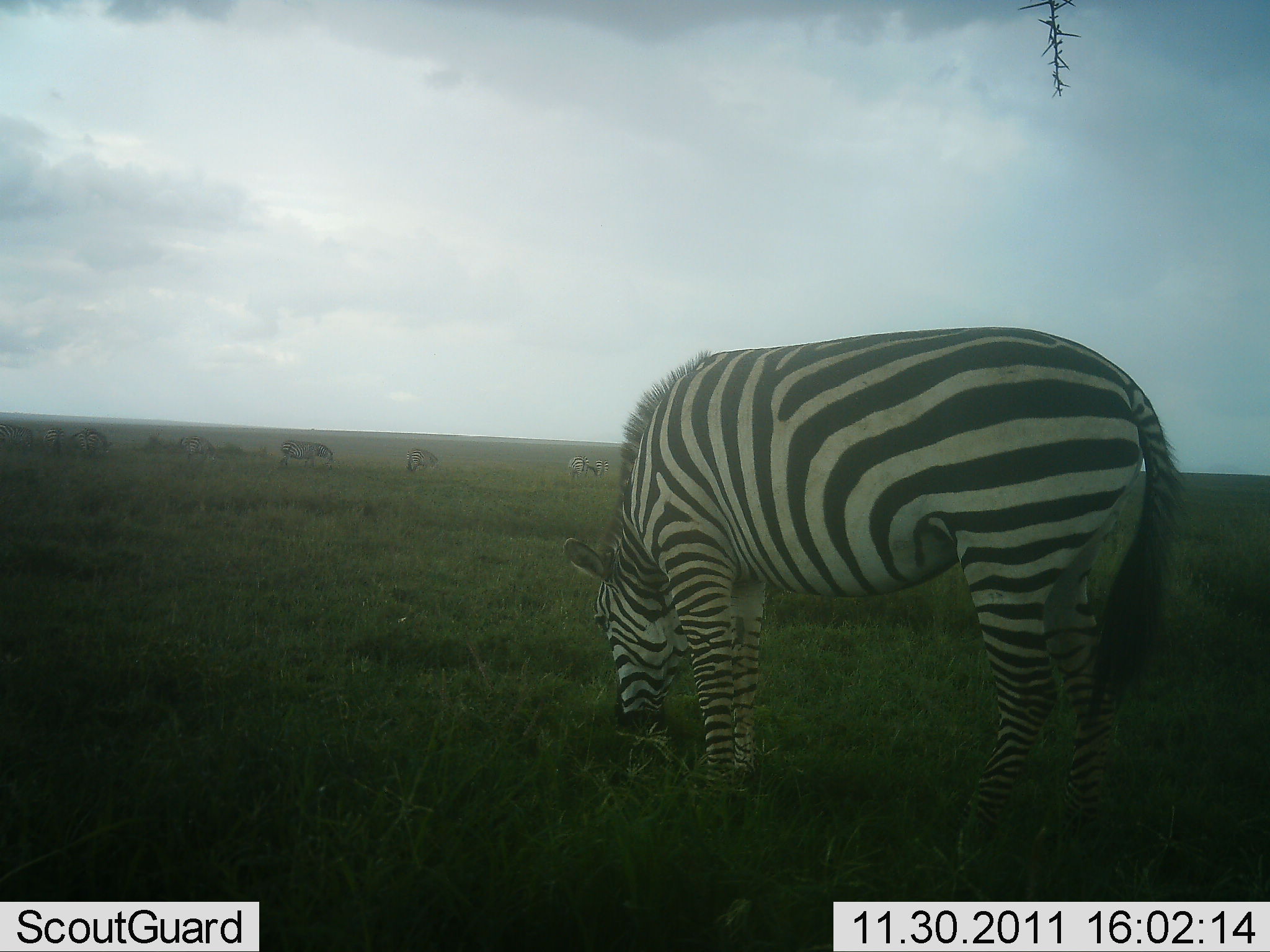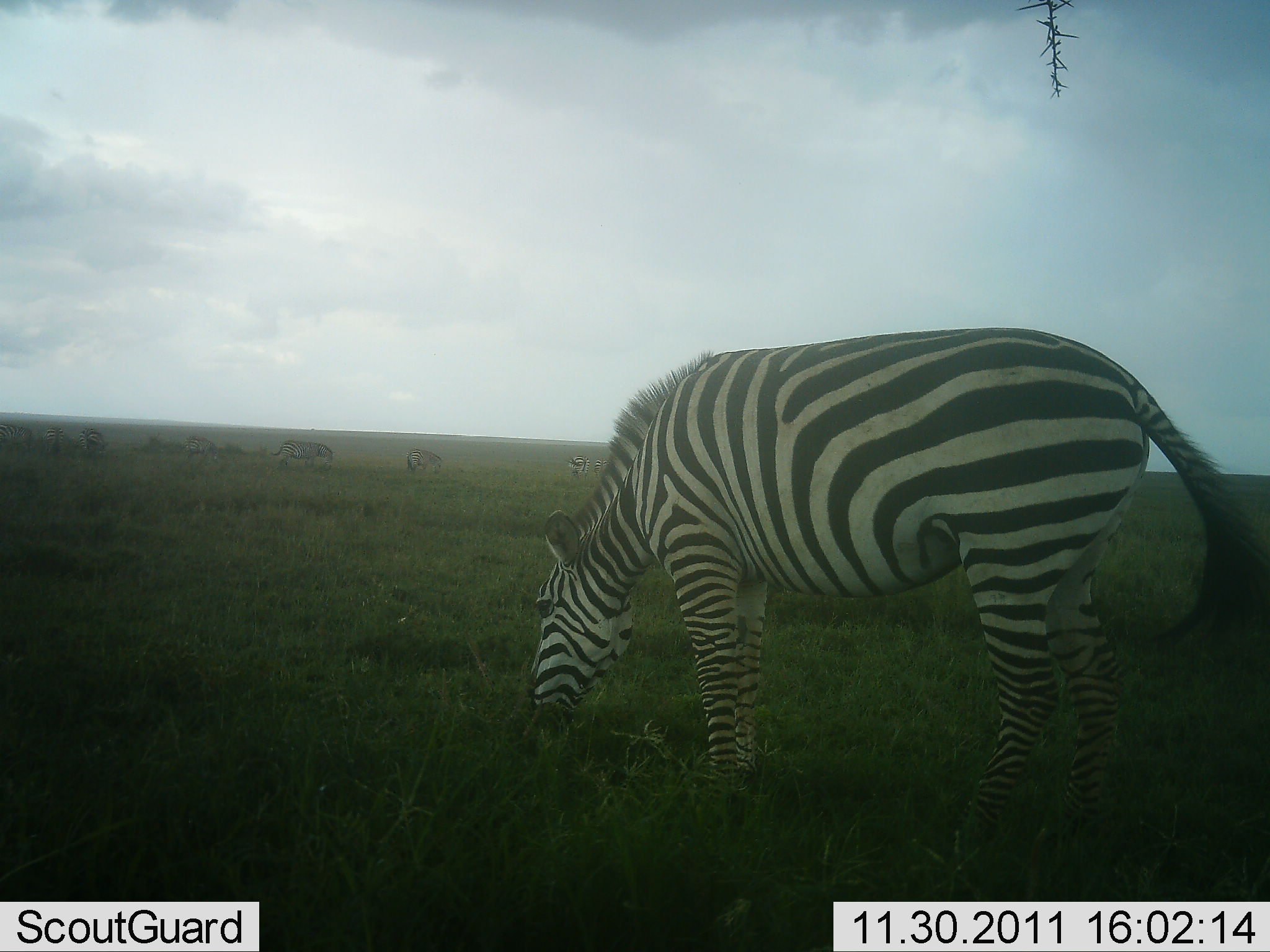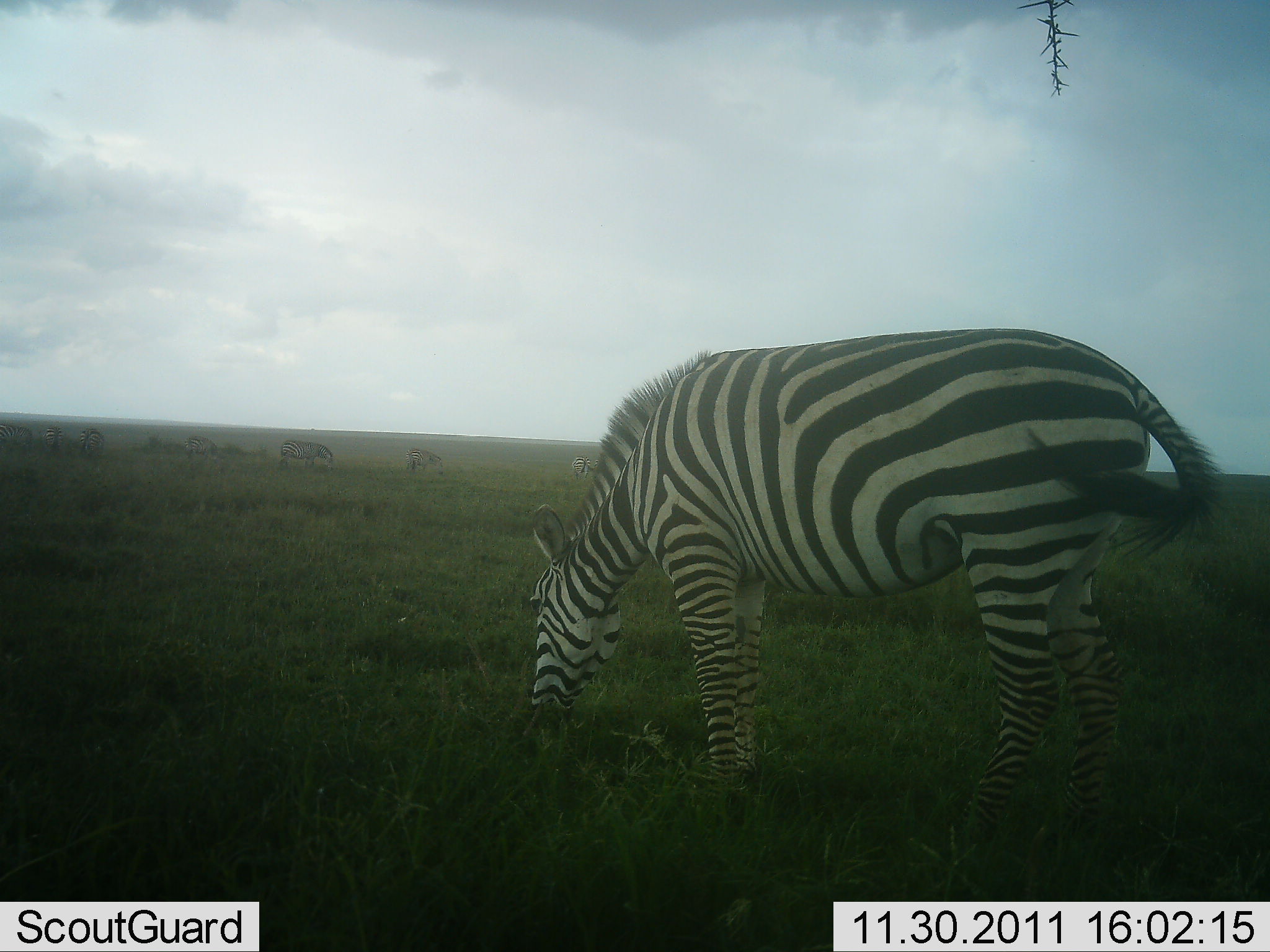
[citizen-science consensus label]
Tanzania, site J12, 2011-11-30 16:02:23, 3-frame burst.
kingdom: Animalia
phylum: Chordata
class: Mammalia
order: Perissodactyla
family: Equidae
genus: Equus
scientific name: Equus quagga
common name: plains zebra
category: zebra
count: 4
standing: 67%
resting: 0%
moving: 0%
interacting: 0%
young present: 0%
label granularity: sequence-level